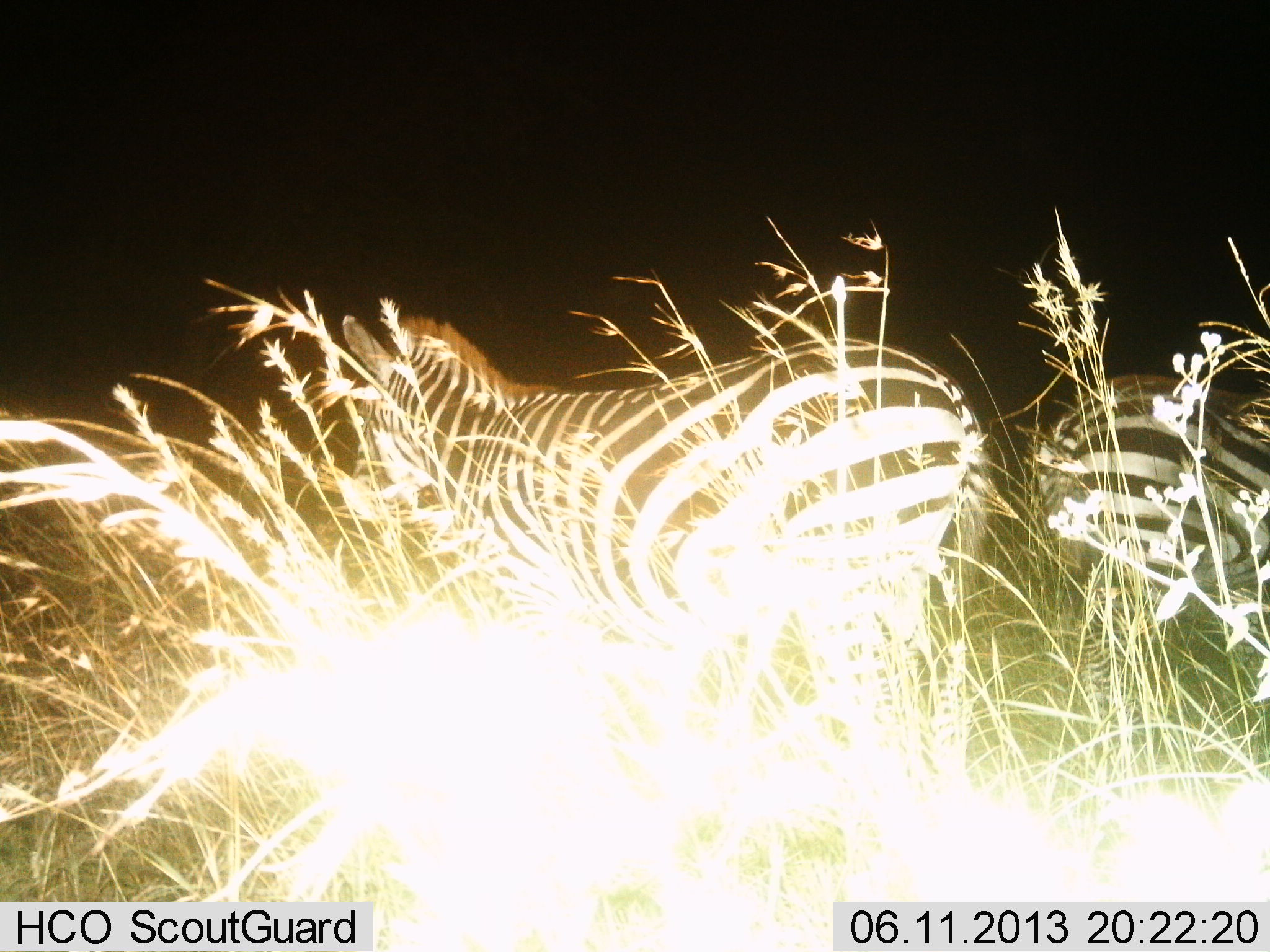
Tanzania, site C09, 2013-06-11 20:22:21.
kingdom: Animalia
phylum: Chordata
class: Mammalia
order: Perissodactyla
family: Equidae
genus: Equus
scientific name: Equus quagga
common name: plains zebra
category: zebra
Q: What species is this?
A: Zebra (plains zebra) (Equus quagga).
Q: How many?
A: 2.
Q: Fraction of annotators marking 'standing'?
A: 100%.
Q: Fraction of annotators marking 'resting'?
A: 0%.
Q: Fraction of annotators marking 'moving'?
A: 0%.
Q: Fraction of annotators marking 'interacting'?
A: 0%.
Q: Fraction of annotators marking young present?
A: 0%.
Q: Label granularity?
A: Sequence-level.